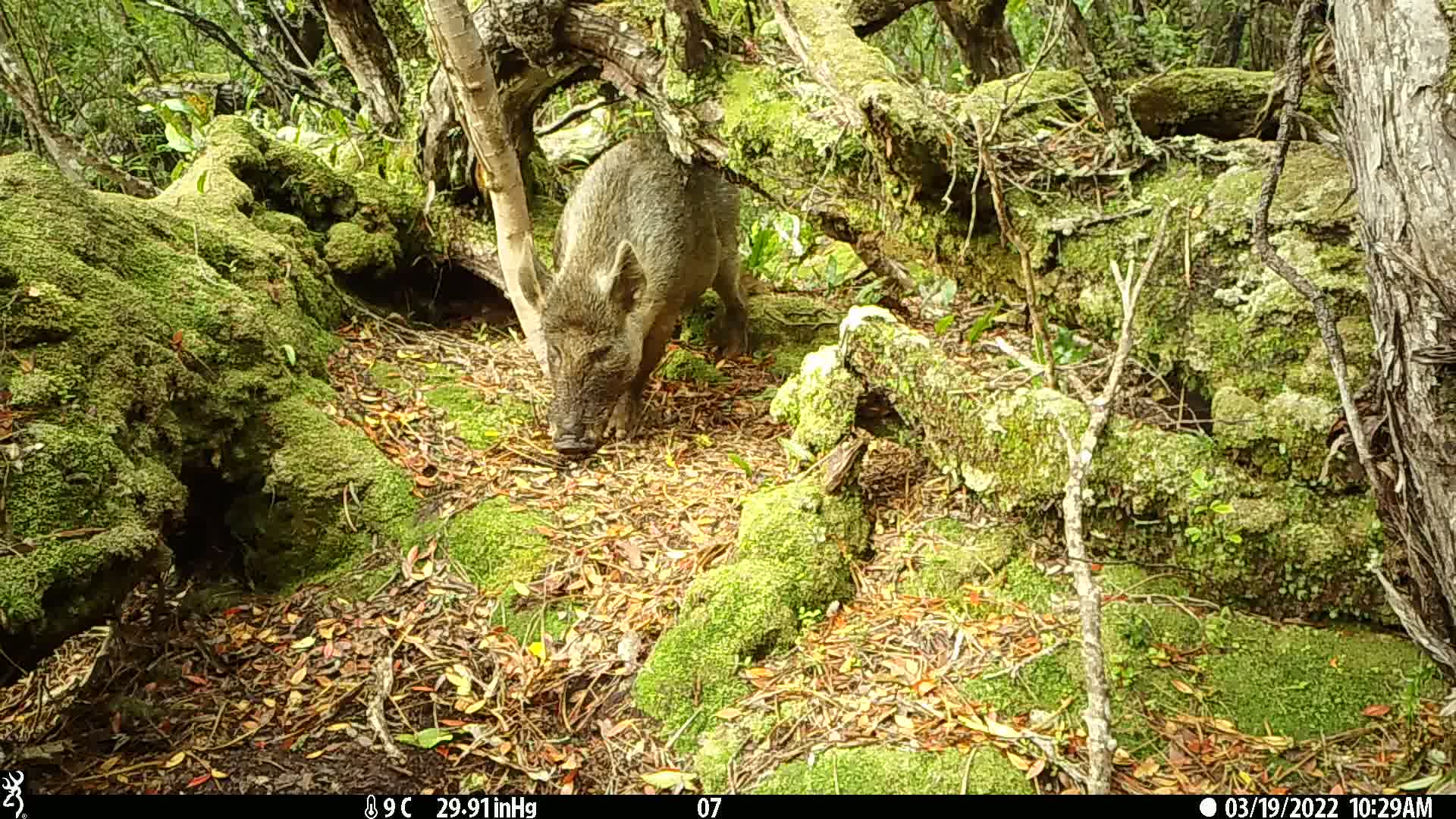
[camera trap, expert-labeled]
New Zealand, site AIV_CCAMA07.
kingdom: Animalia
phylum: Chordata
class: Mammalia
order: Artiodactyla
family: Suidae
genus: Sus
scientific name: Sus scrofa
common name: pig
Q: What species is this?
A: Pig (Sus scrofa).